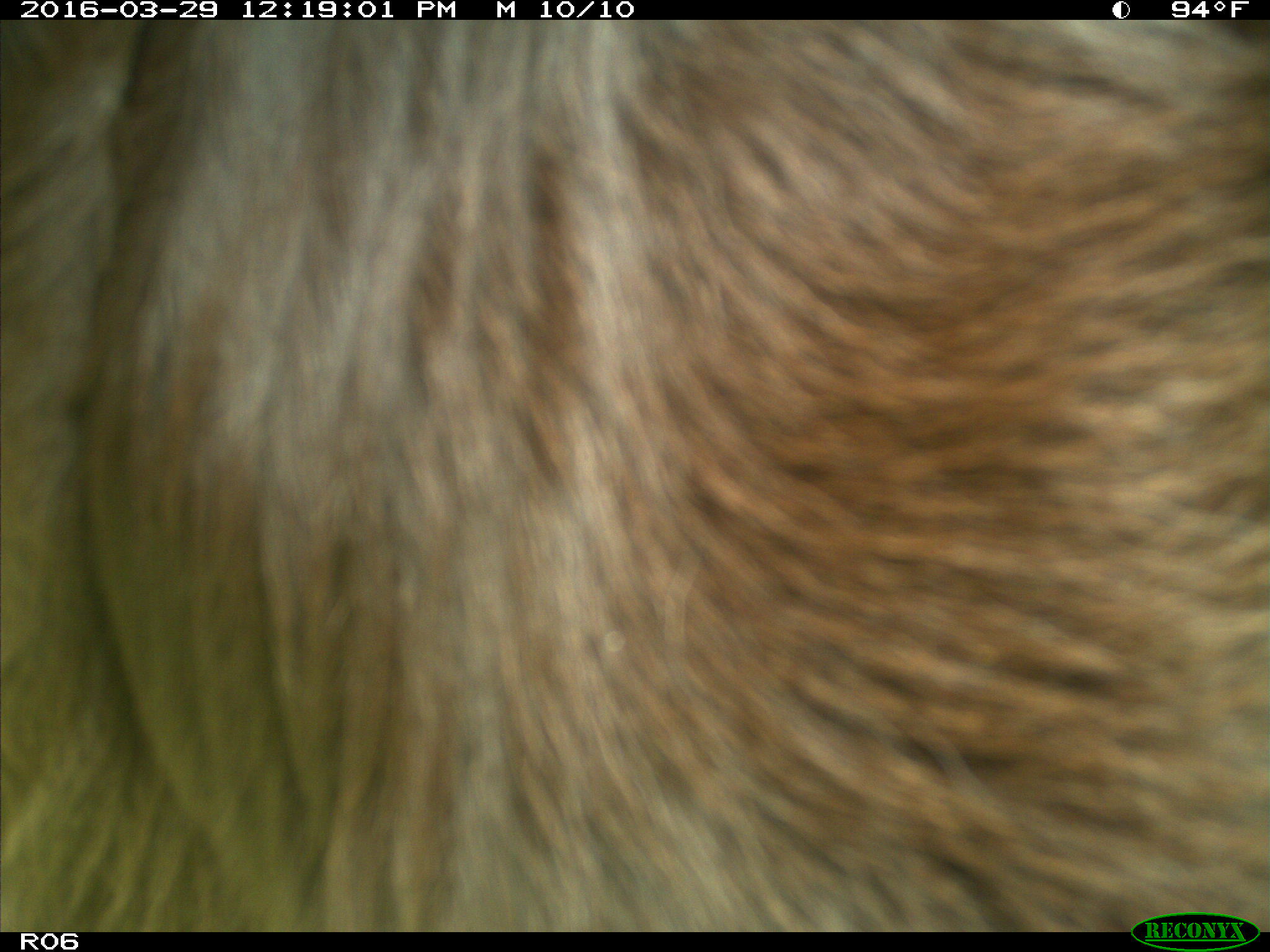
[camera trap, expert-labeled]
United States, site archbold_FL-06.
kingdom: Animalia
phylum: Chordata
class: Mammalia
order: Artiodactyla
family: Bovidae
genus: Bos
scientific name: Bos taurus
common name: domestic cow